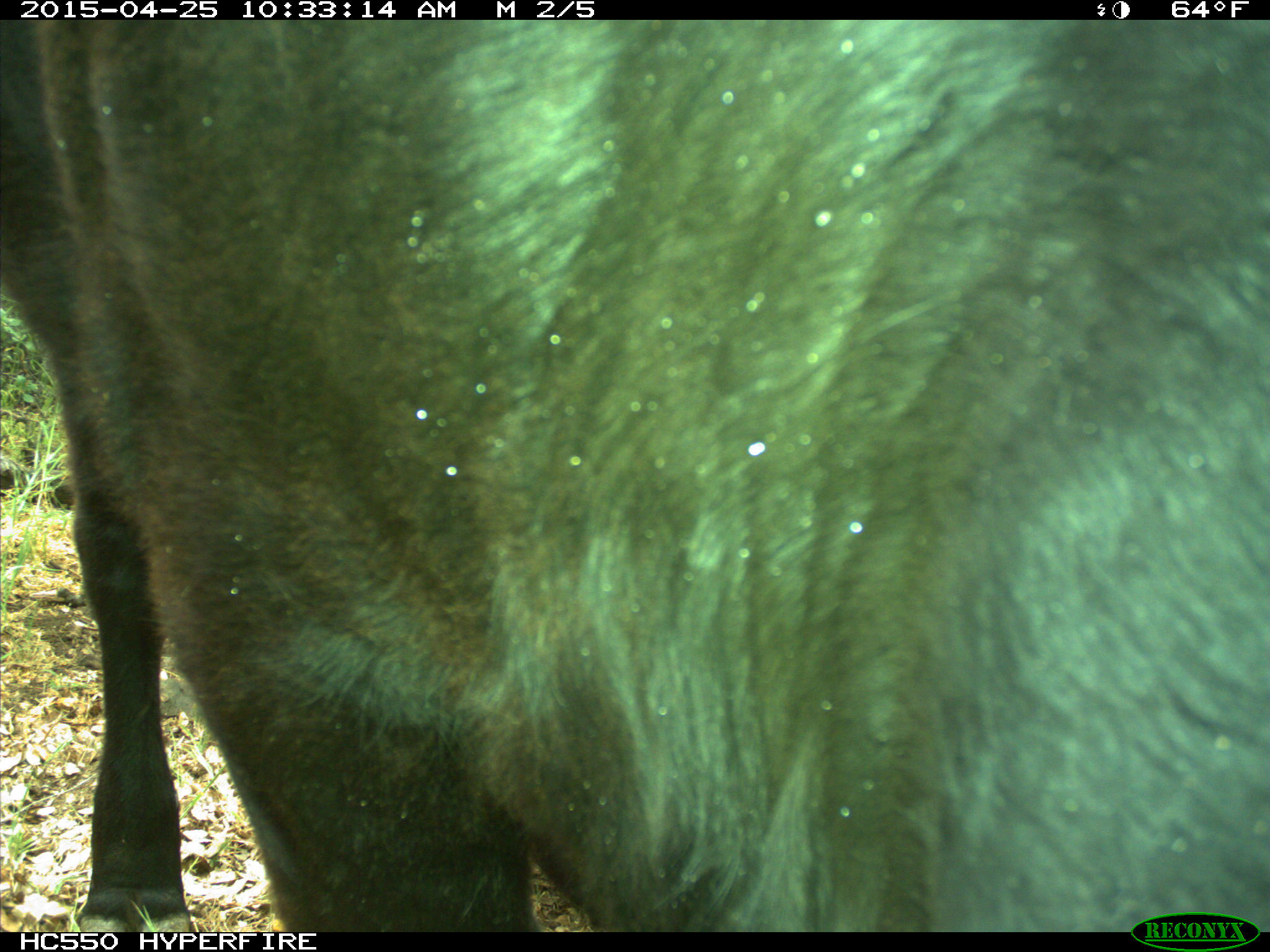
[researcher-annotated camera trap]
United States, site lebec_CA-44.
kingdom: Animalia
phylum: Chordata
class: Mammalia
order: Artiodactyla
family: Suidae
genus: Sus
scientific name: Sus scrofa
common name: wild boar